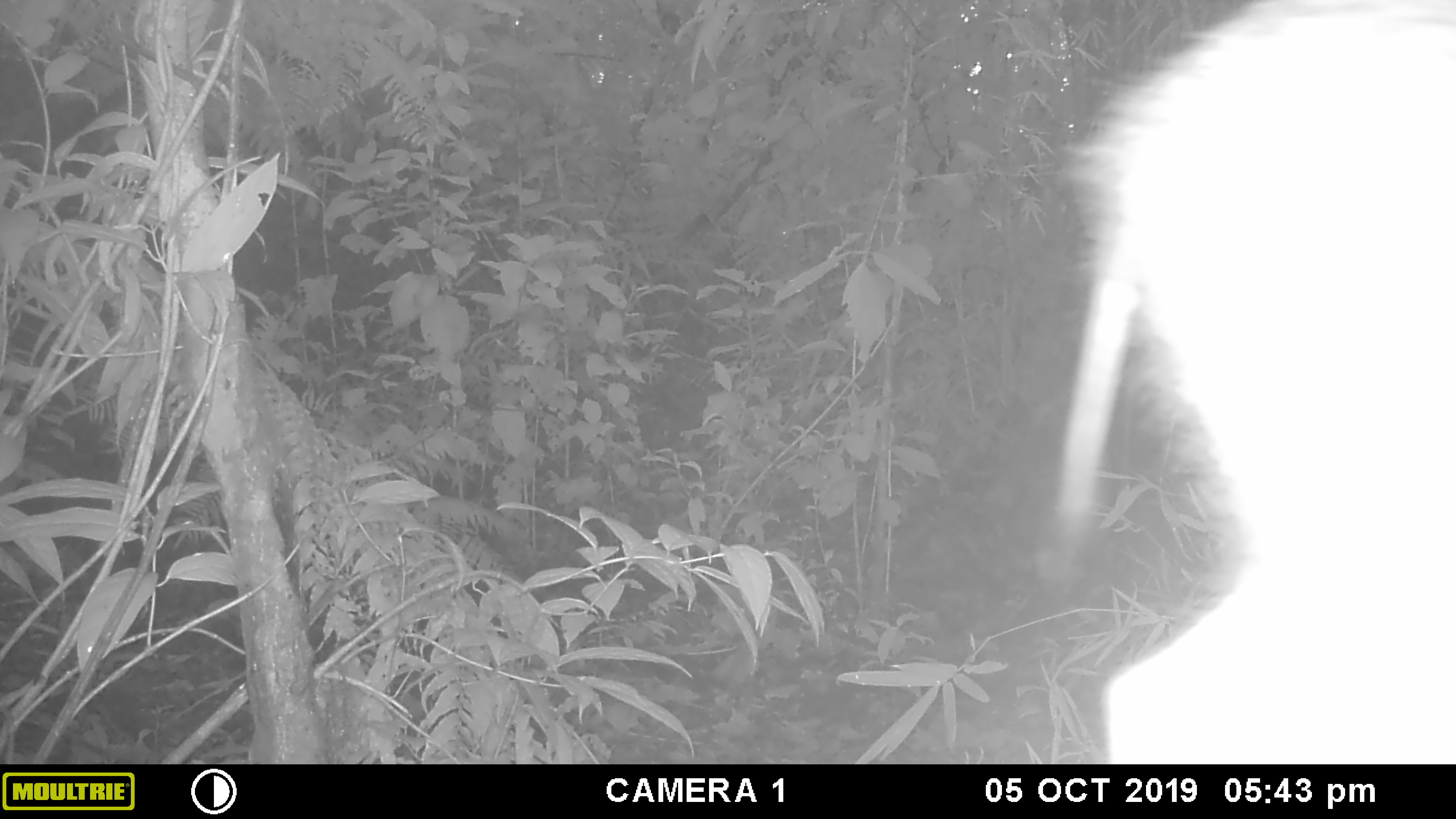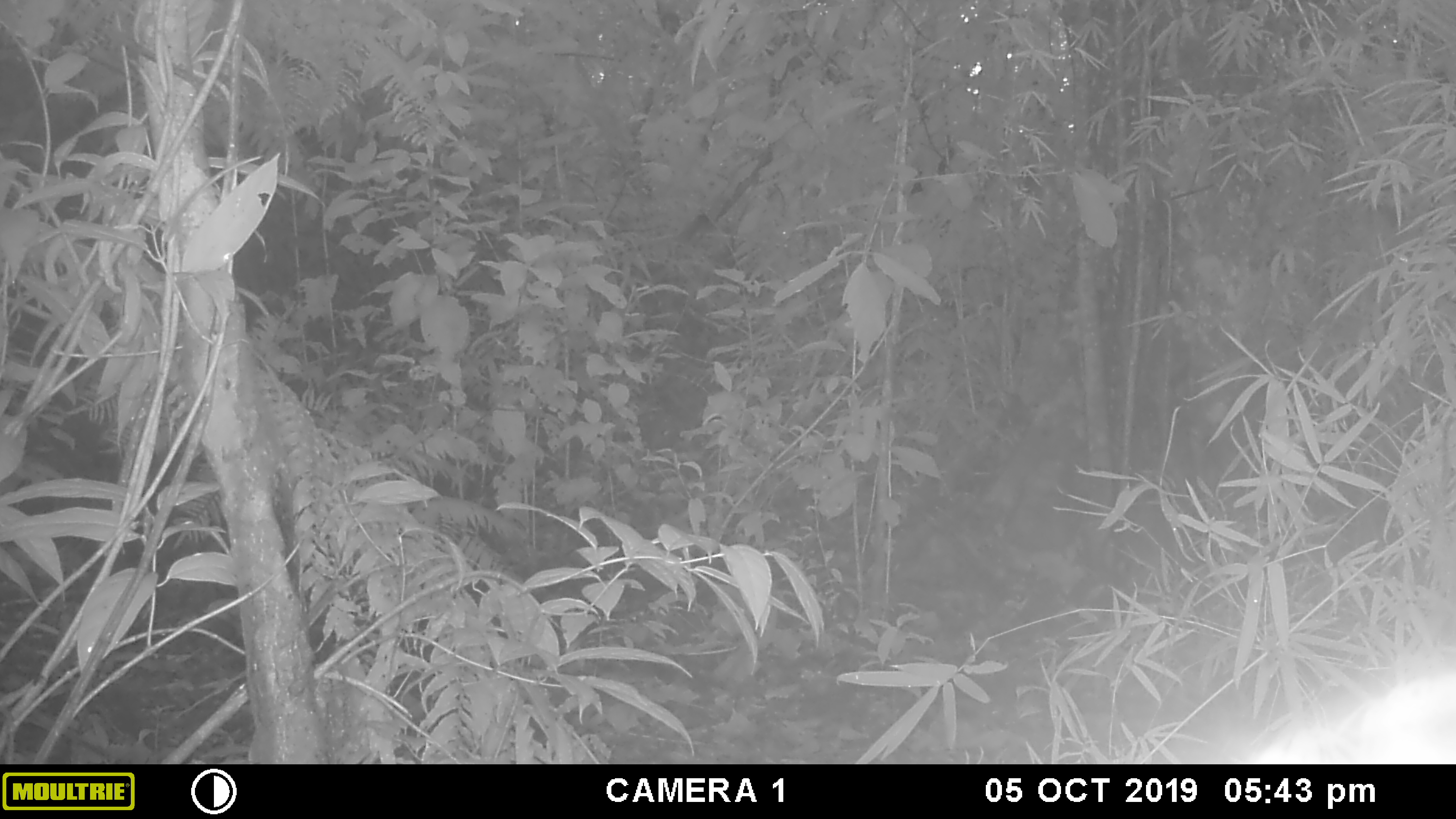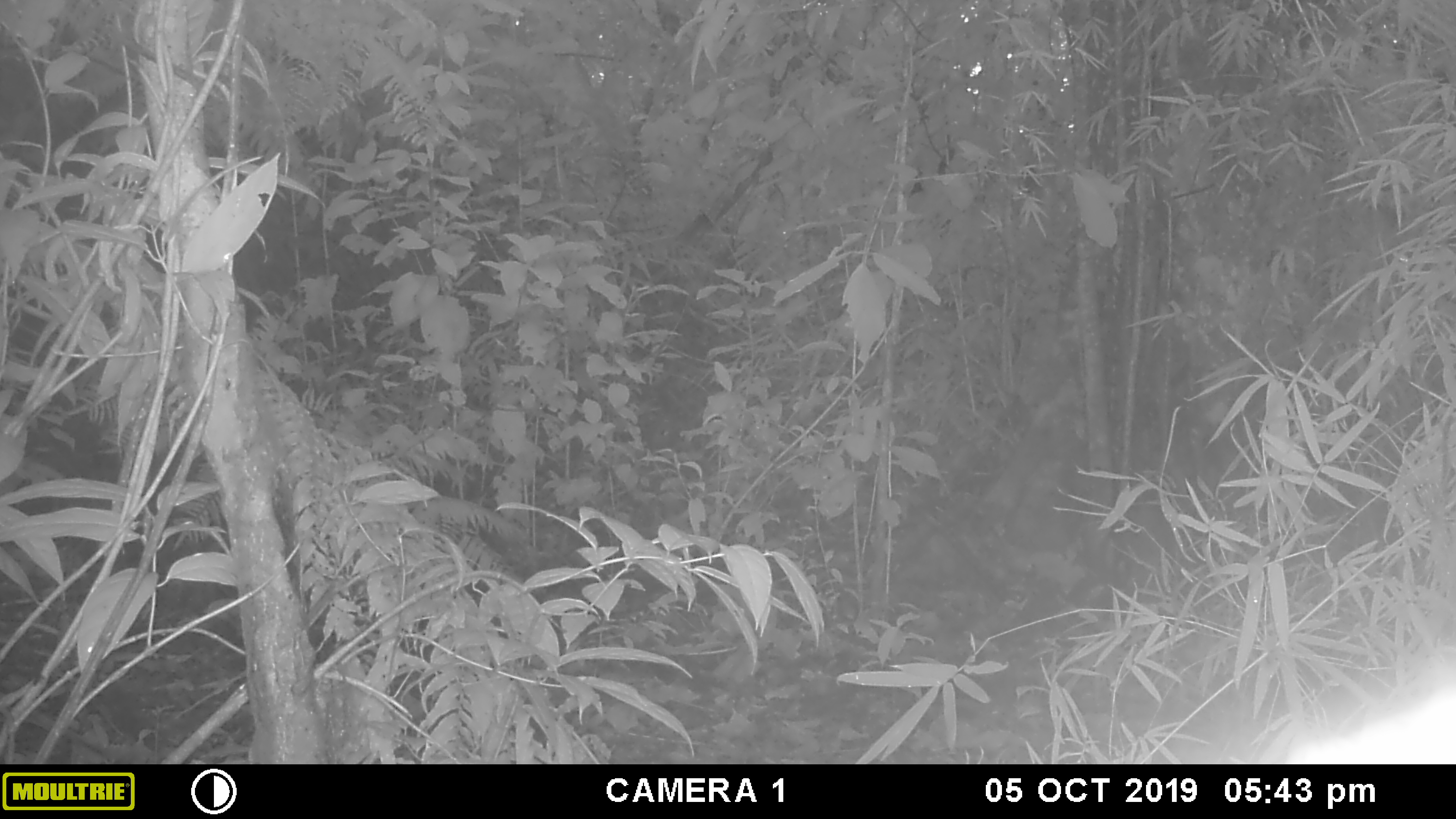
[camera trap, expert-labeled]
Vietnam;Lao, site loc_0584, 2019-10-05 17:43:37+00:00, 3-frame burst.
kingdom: Animalia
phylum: Chordata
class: Mammalia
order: Artiodactyla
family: Suidae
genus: Sus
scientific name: Sus scrofa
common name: eurasian wild pig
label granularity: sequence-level